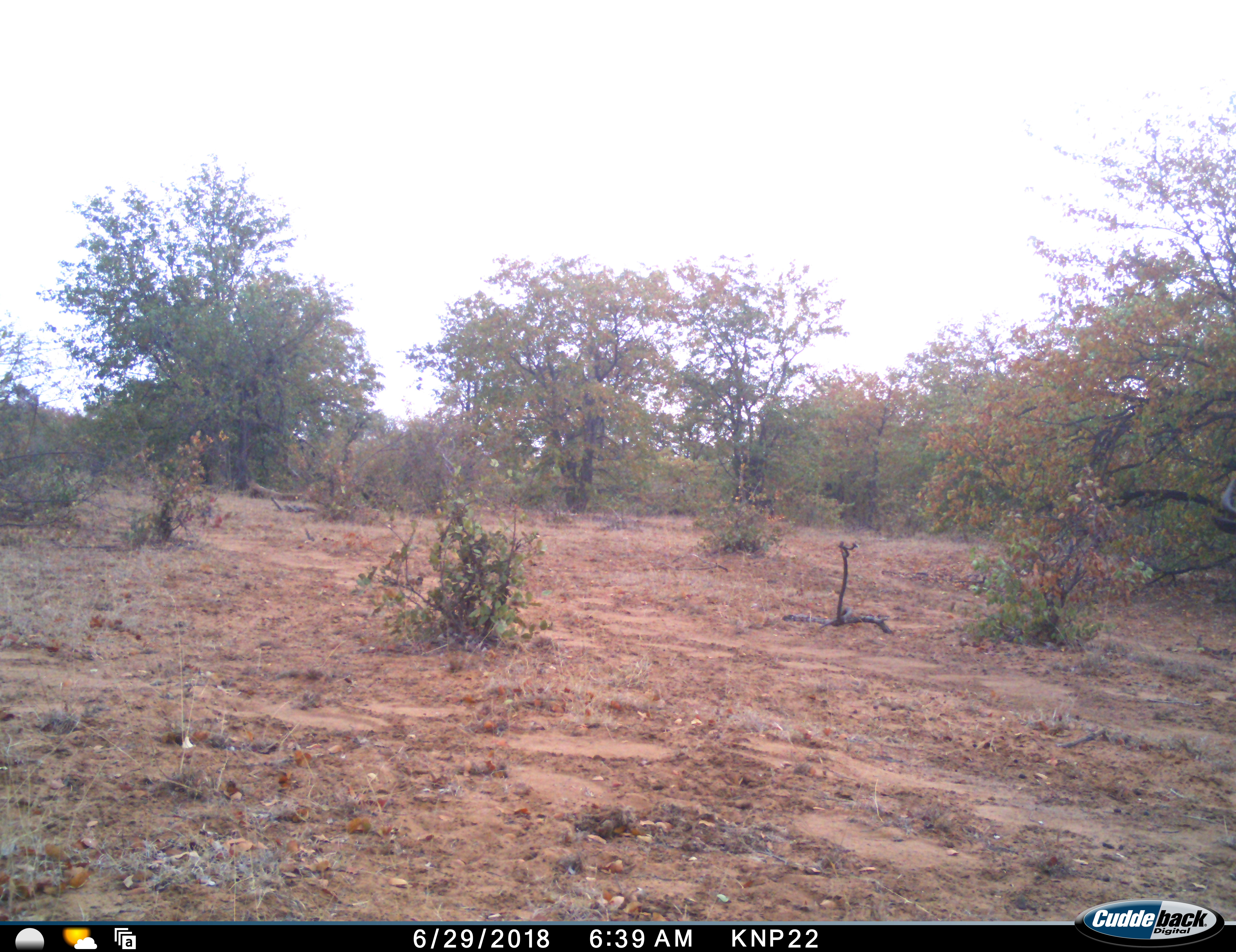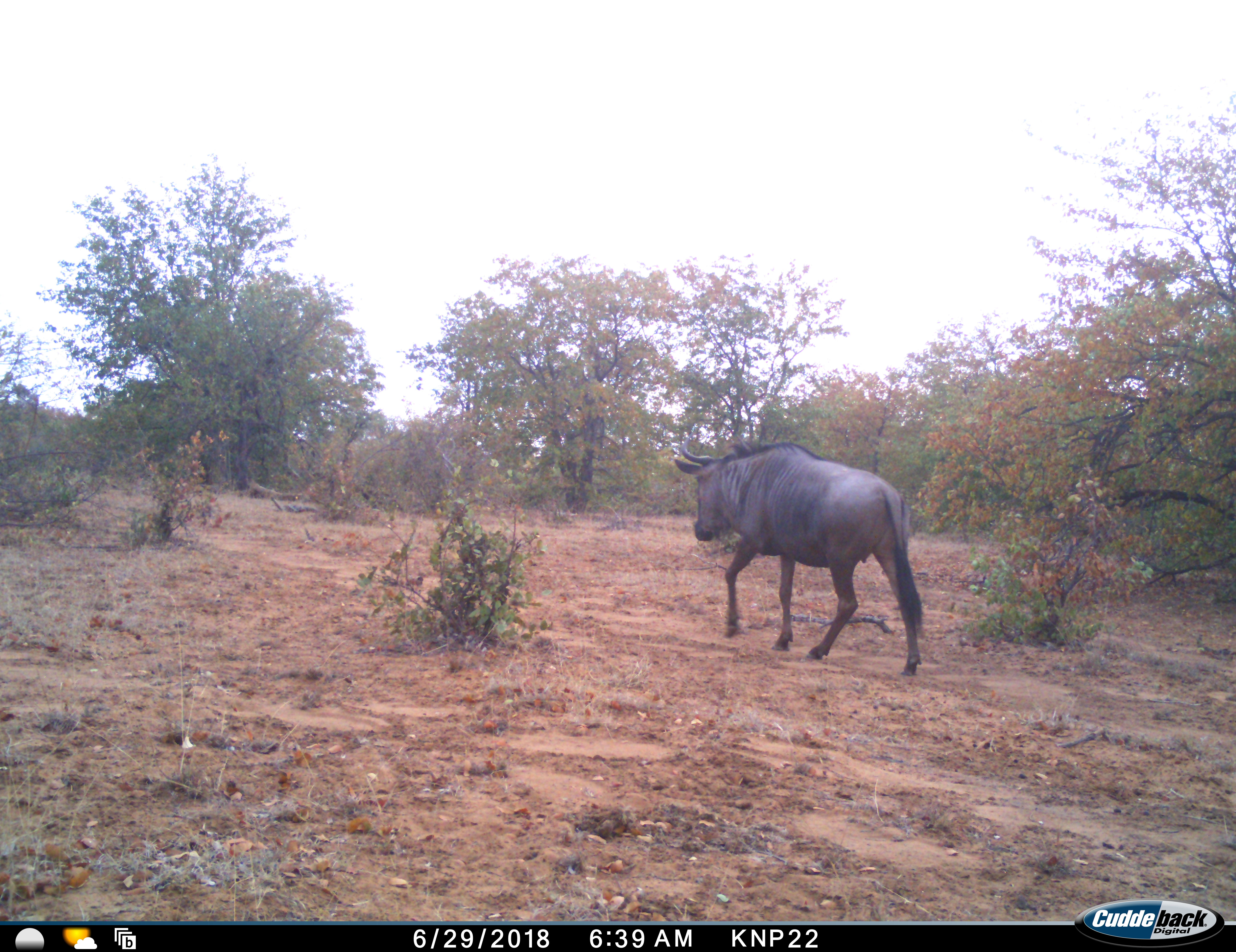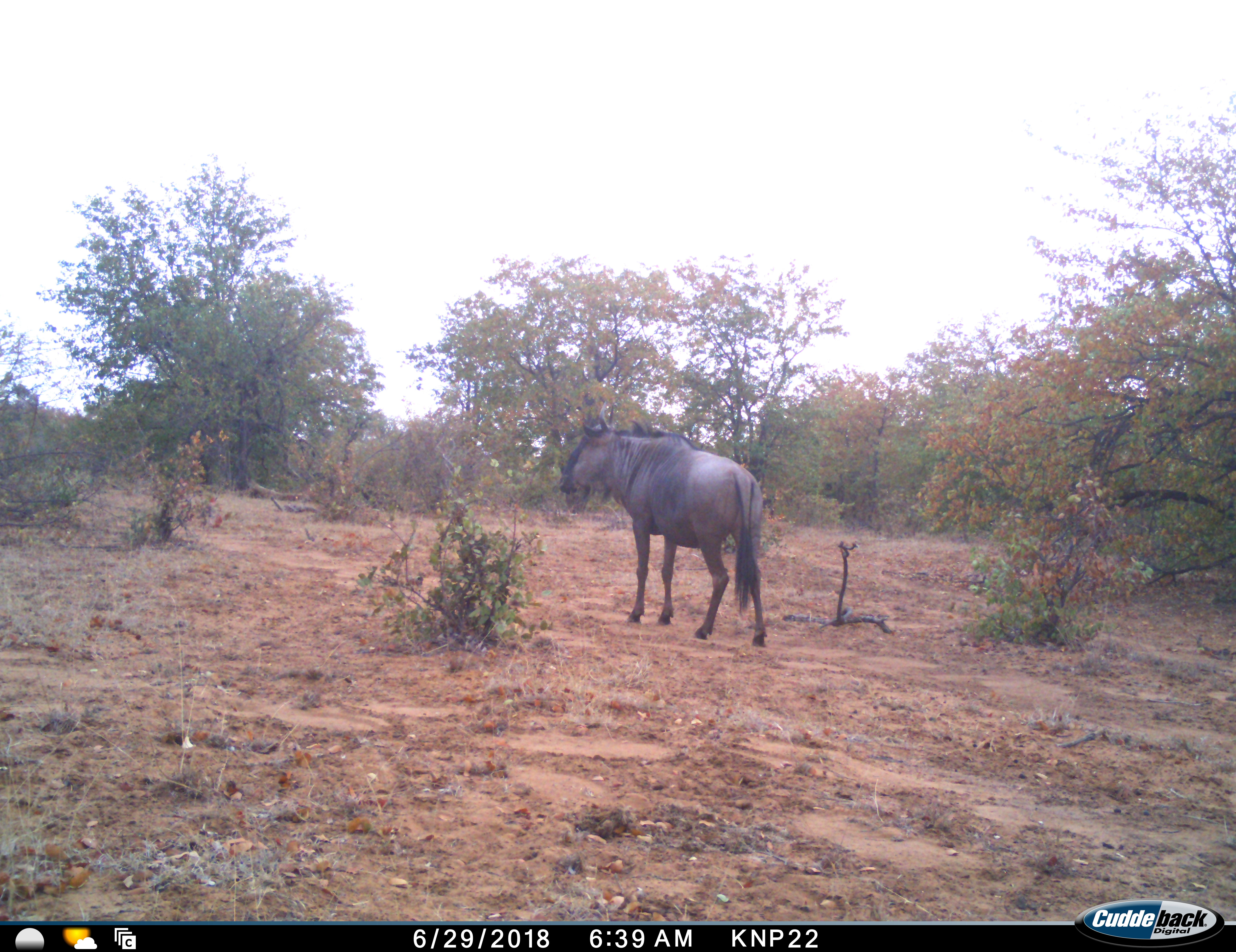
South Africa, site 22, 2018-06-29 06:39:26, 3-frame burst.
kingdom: Animalia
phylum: Chordata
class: Mammalia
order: Artiodactyla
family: Bovidae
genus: Connochaetes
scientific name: Connochaetes taurinus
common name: blue wildebeest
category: wildebeestblue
Wildebeestblue (blue wildebeest) (Connochaetes taurinus), count 1. Behavior (volunteer vote fractions): standing 11%, resting 0%, moving 100%, interacting 0%. Young present (vote fraction): 0%. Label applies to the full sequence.